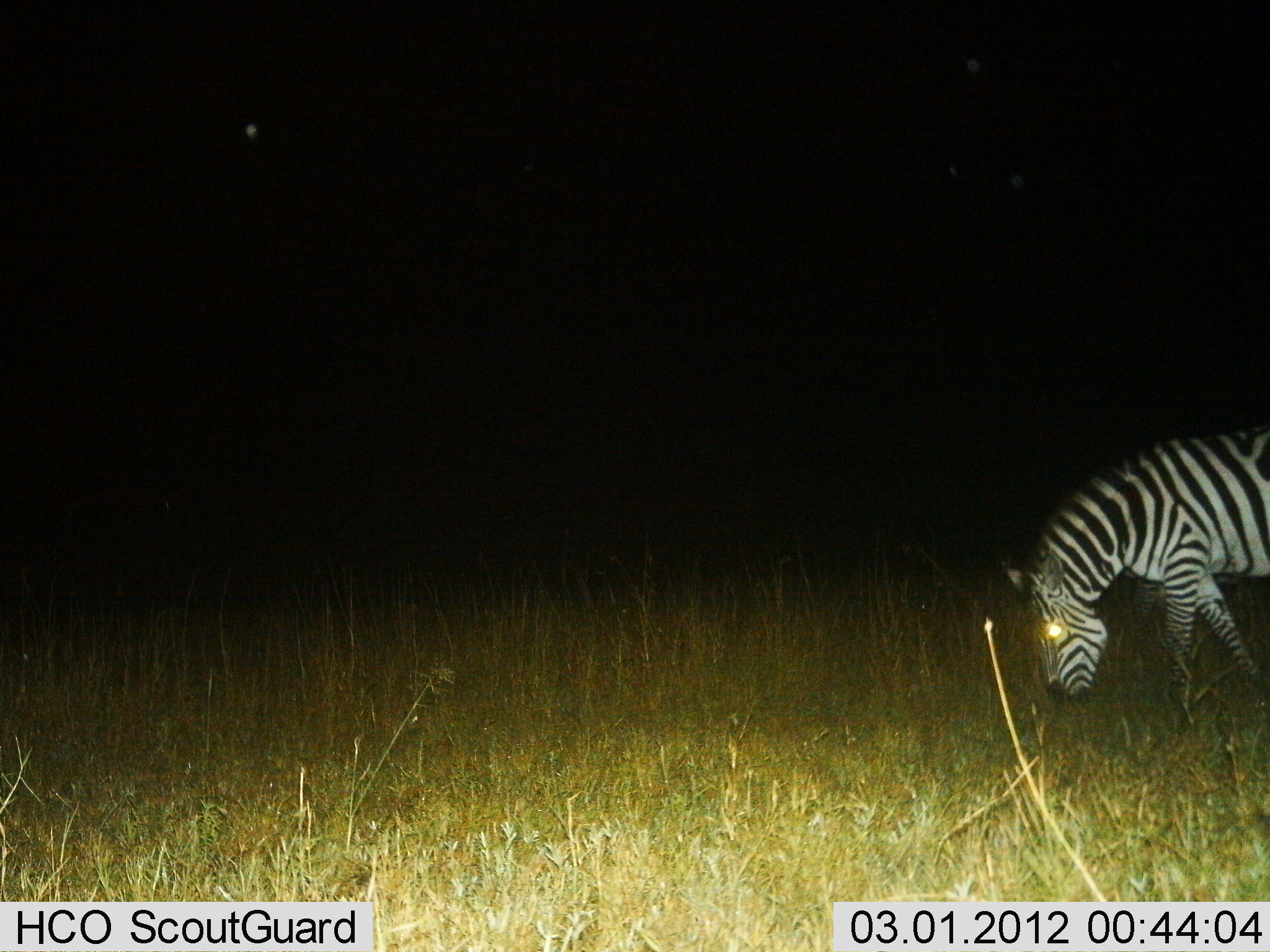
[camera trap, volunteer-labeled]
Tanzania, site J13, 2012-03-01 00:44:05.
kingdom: Animalia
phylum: Chordata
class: Mammalia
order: Perissodactyla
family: Equidae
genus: Equus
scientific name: Equus quagga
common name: plains zebra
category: zebra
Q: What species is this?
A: Zebra (plains zebra) (Equus quagga).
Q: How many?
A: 1.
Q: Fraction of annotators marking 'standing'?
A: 12%.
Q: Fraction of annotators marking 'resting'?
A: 0%.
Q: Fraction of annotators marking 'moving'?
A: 20%.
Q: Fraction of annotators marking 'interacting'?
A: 0%.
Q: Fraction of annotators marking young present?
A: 0%.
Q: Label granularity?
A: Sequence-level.